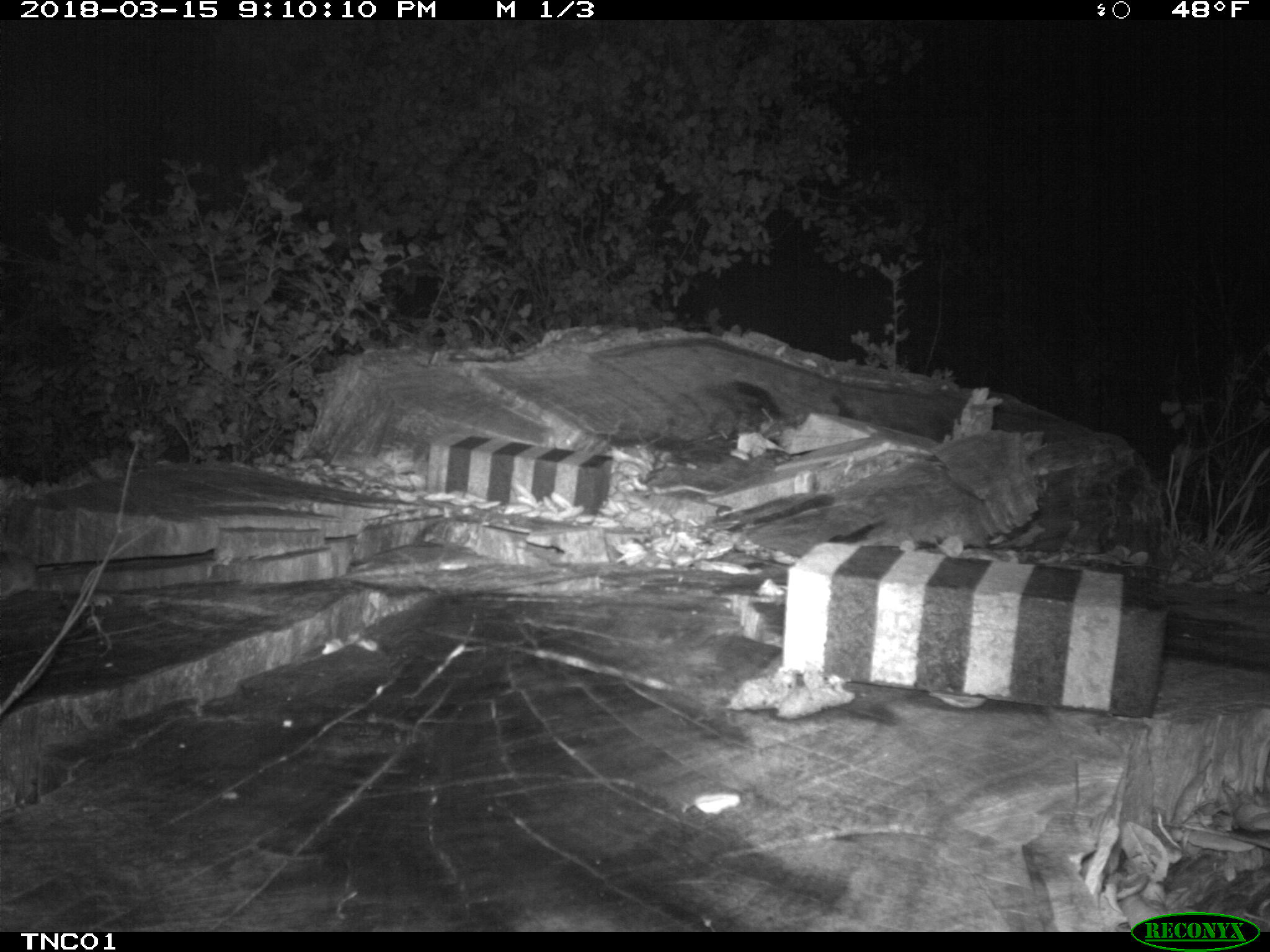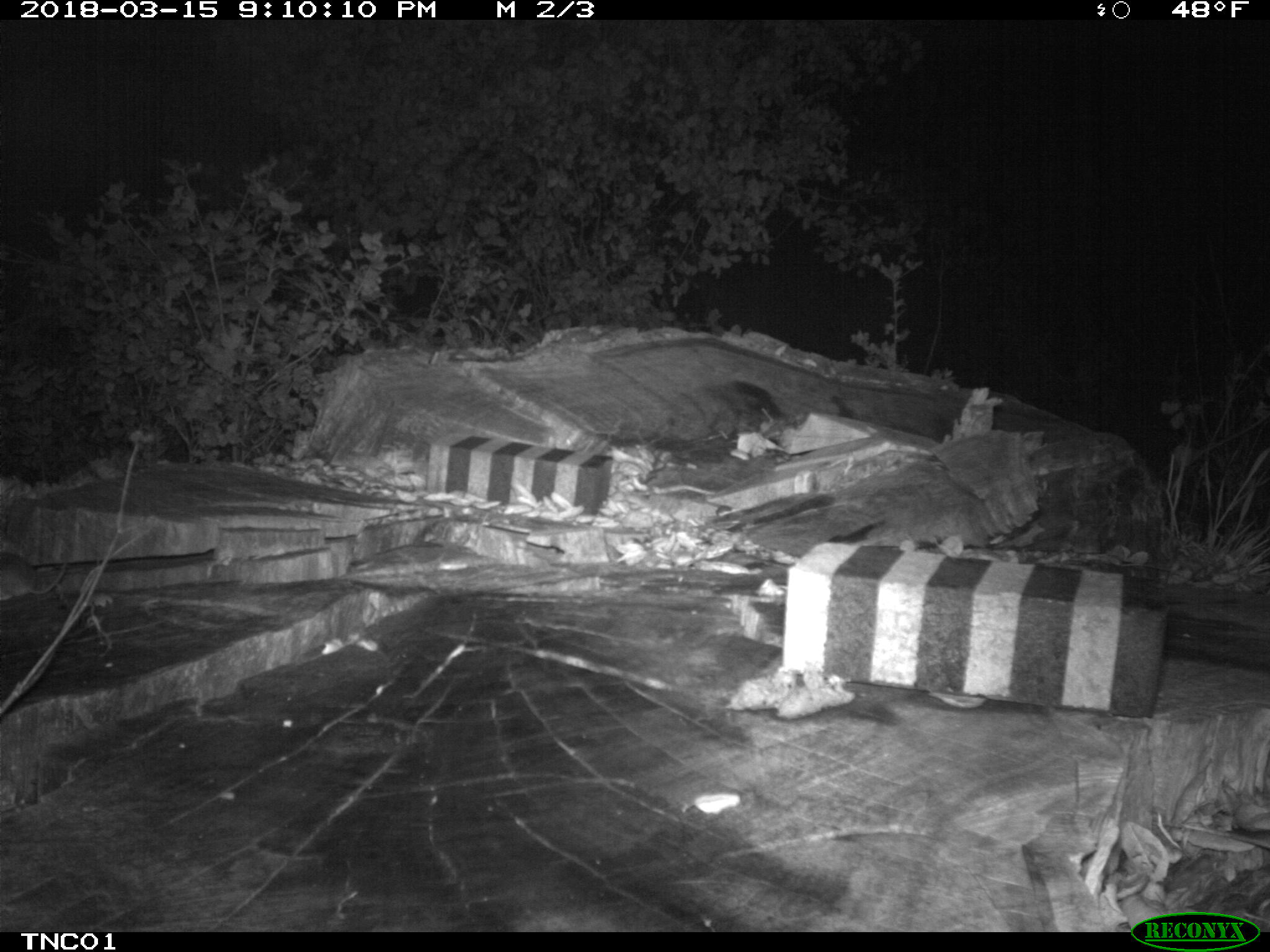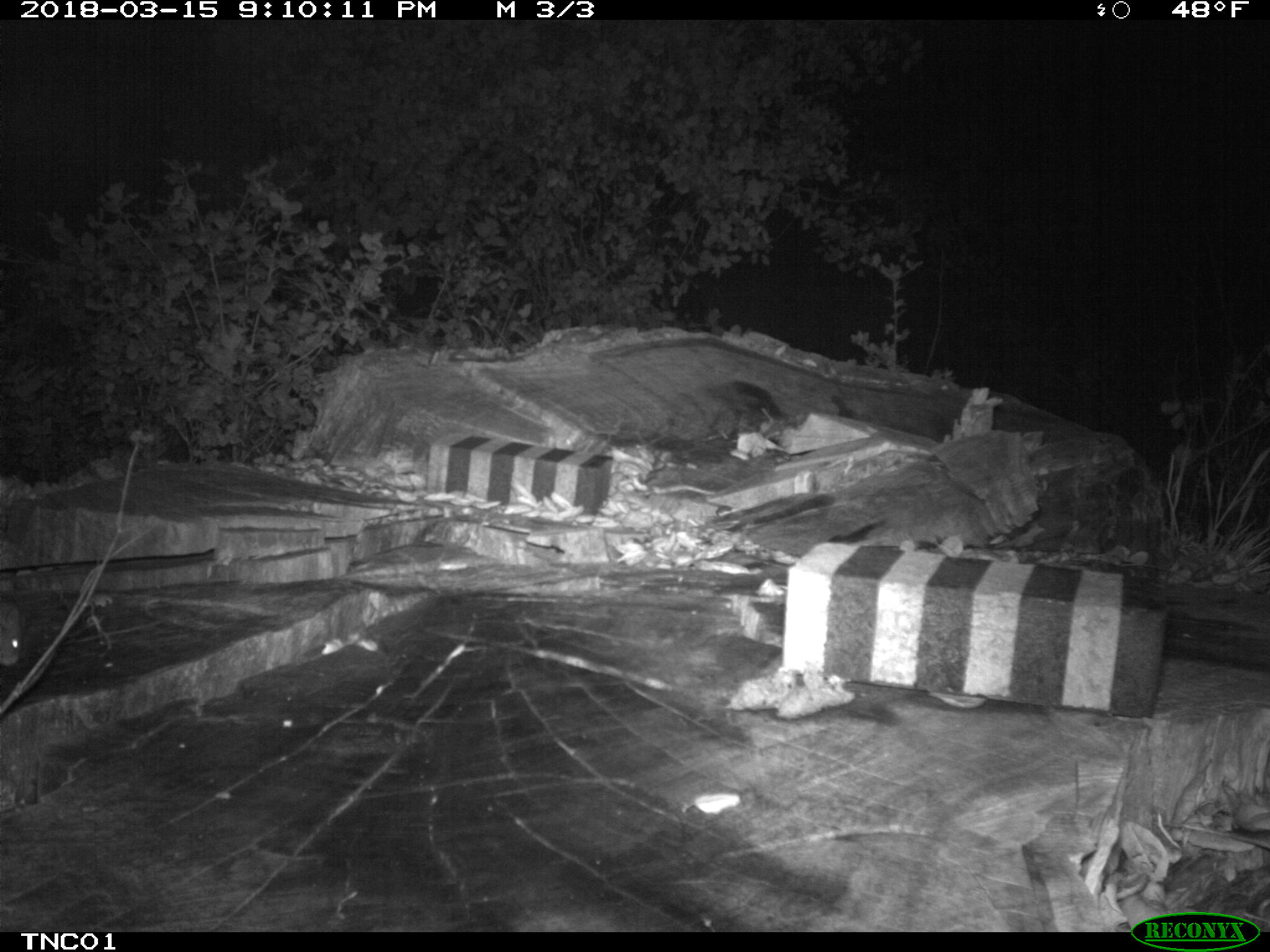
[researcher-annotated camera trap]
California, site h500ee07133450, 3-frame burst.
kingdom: Animalia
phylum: Chordata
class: Mammalia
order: Rodentia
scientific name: Rodentia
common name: rodent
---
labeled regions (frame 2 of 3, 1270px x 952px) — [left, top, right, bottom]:
rodent: [615, 449, 715, 495]; [0, 551, 68, 600]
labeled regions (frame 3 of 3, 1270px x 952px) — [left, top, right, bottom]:
rodent: [0, 604, 22, 666]